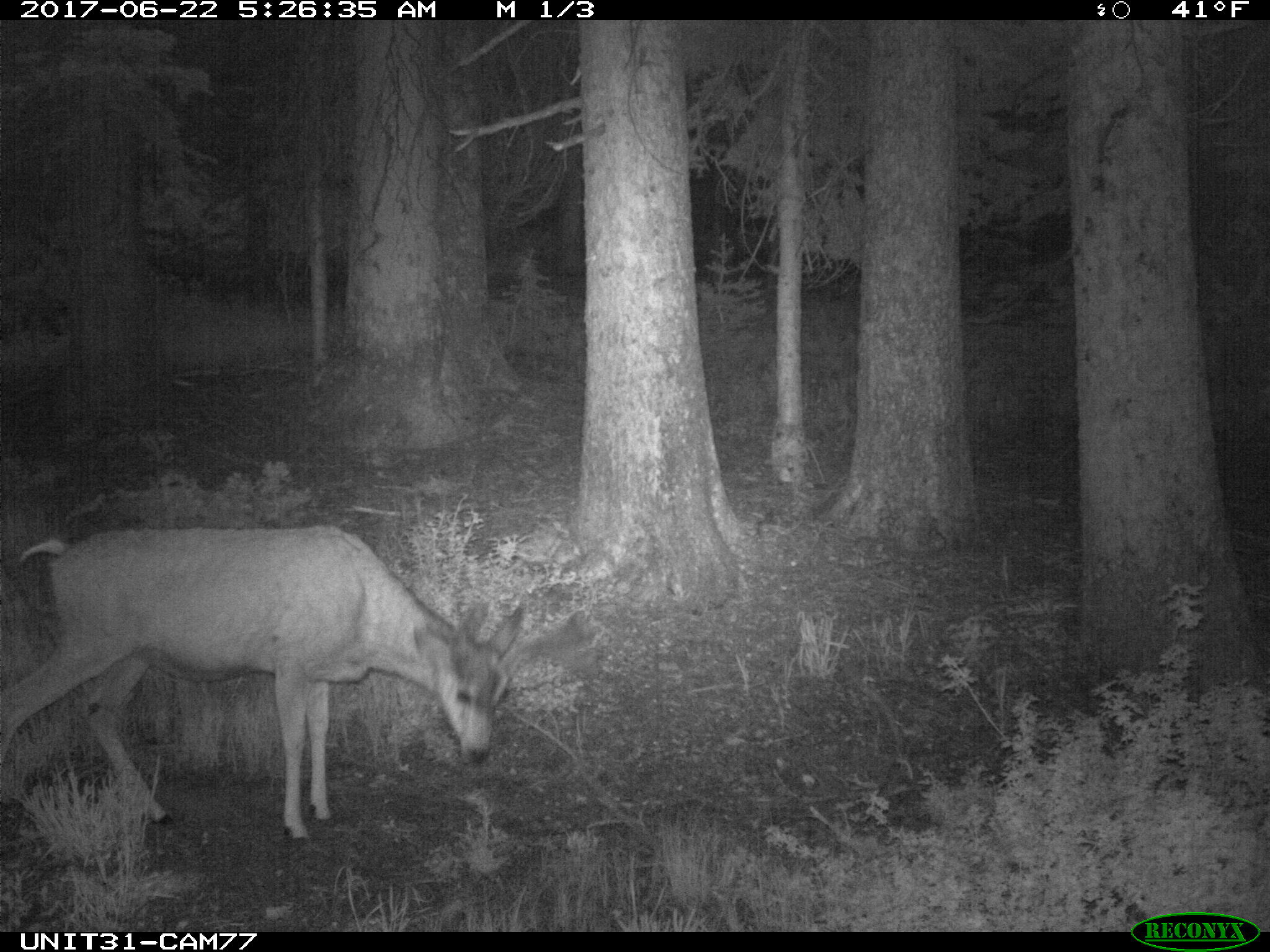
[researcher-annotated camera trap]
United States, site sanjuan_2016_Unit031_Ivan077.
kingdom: Animalia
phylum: Chordata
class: Mammalia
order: Artiodactyla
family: Cervidae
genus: Odocoileus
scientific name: Odocoileus hemionus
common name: mule deer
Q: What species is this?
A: Odocoileus hemionus (mule deer).